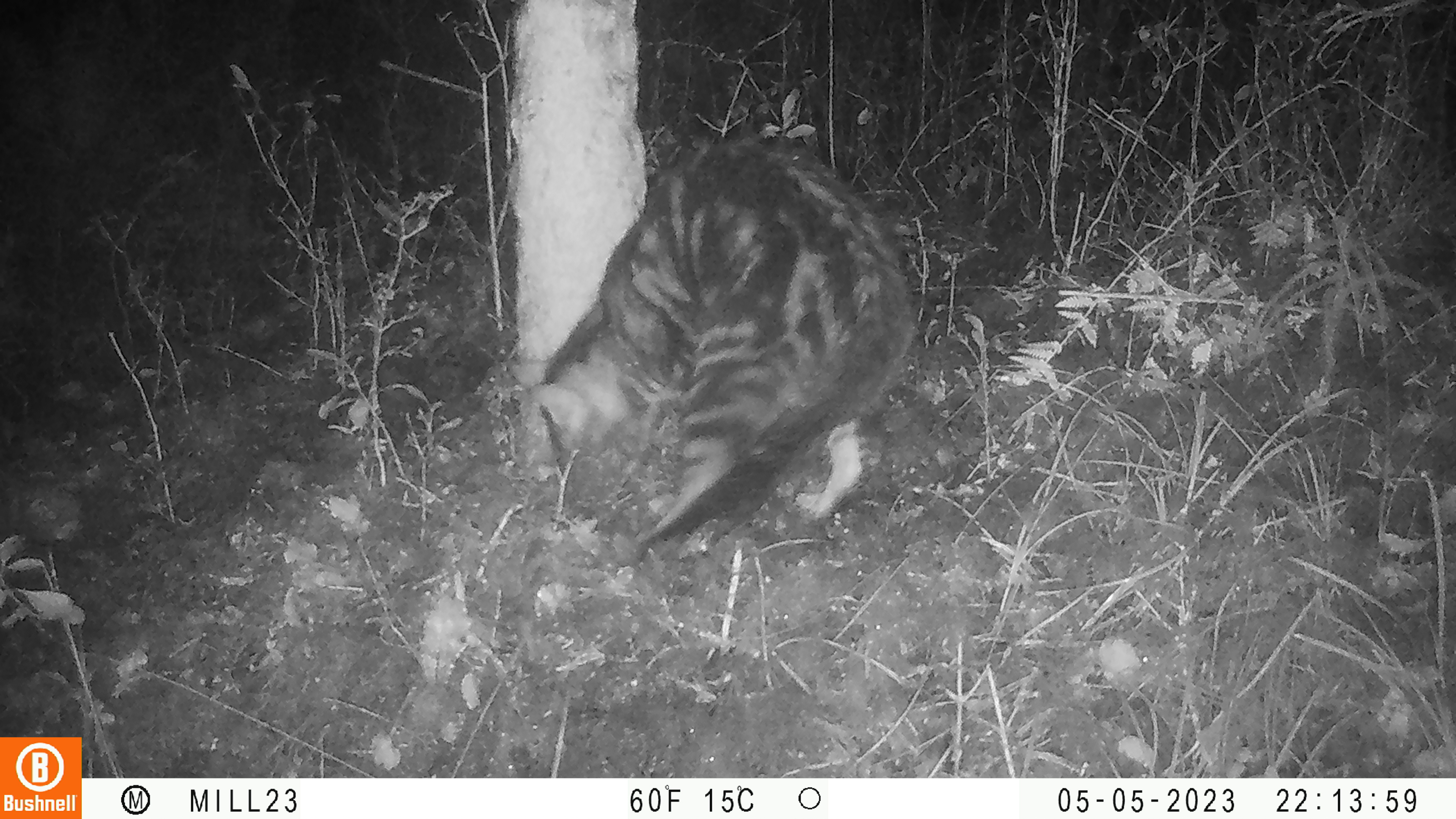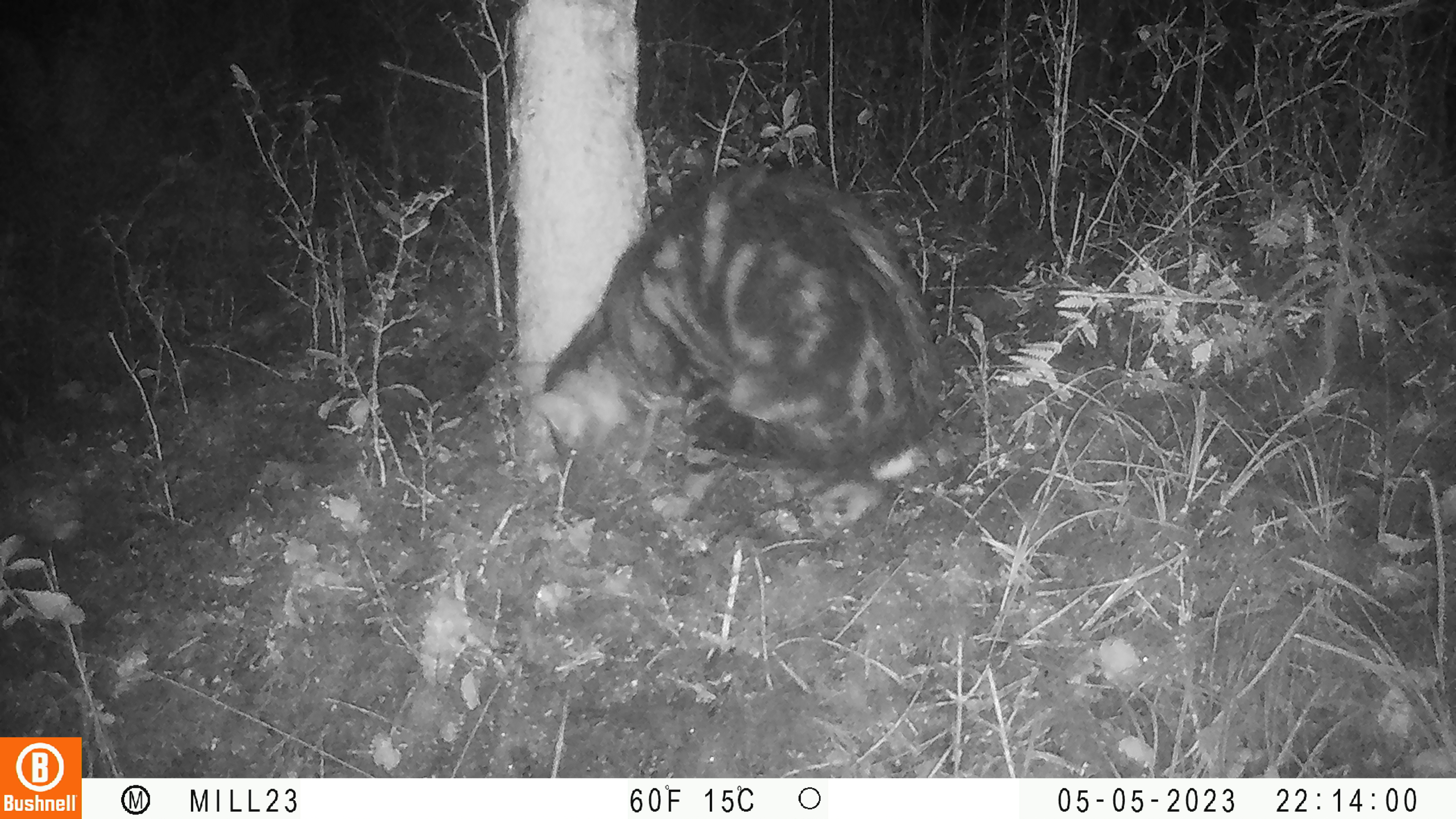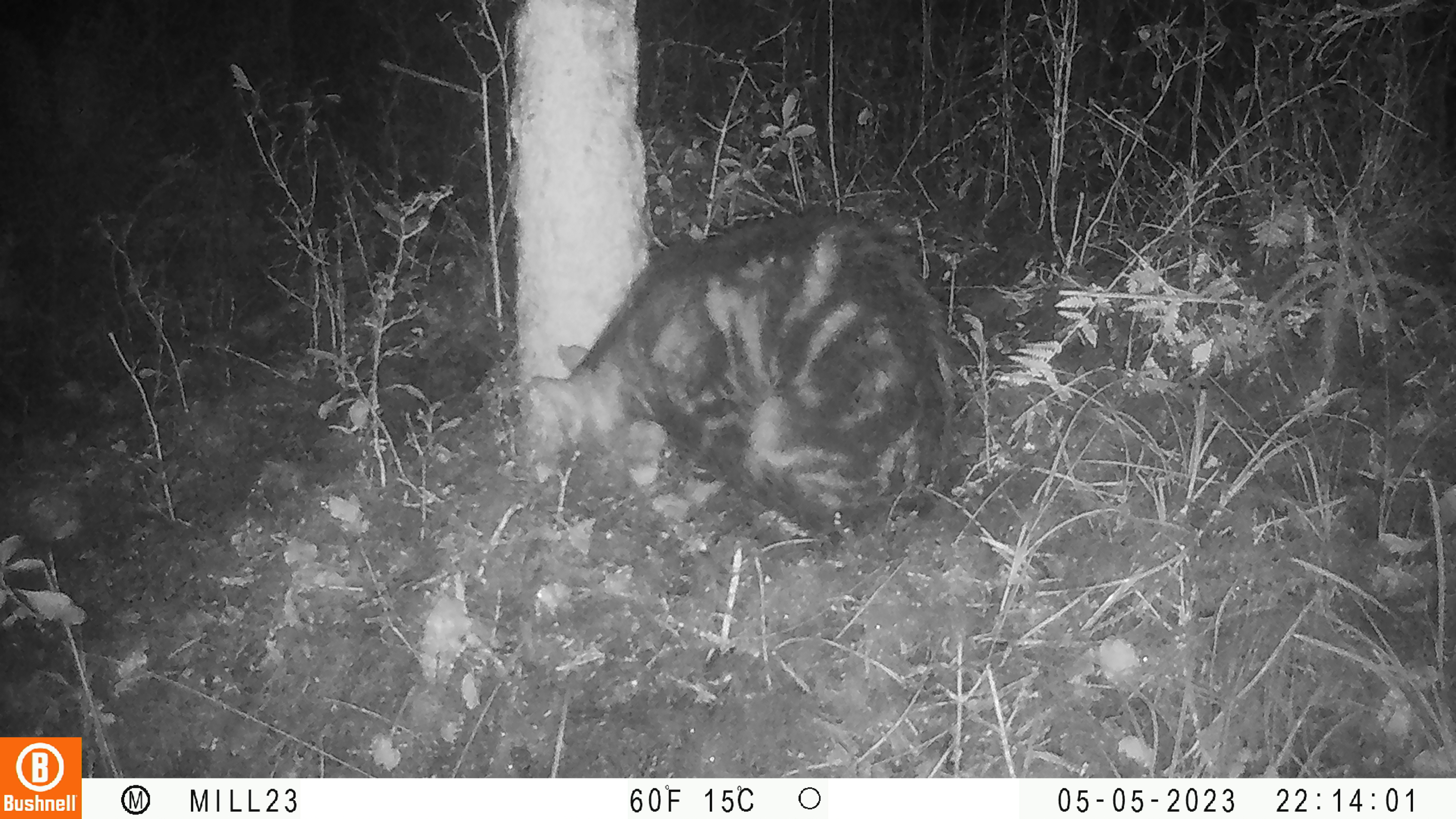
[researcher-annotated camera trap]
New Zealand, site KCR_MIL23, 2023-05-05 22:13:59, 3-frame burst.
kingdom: Animalia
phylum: Chordata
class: Mammalia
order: Carnivora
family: Felidae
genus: Felis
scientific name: Felis catus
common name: domestic cat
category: cat